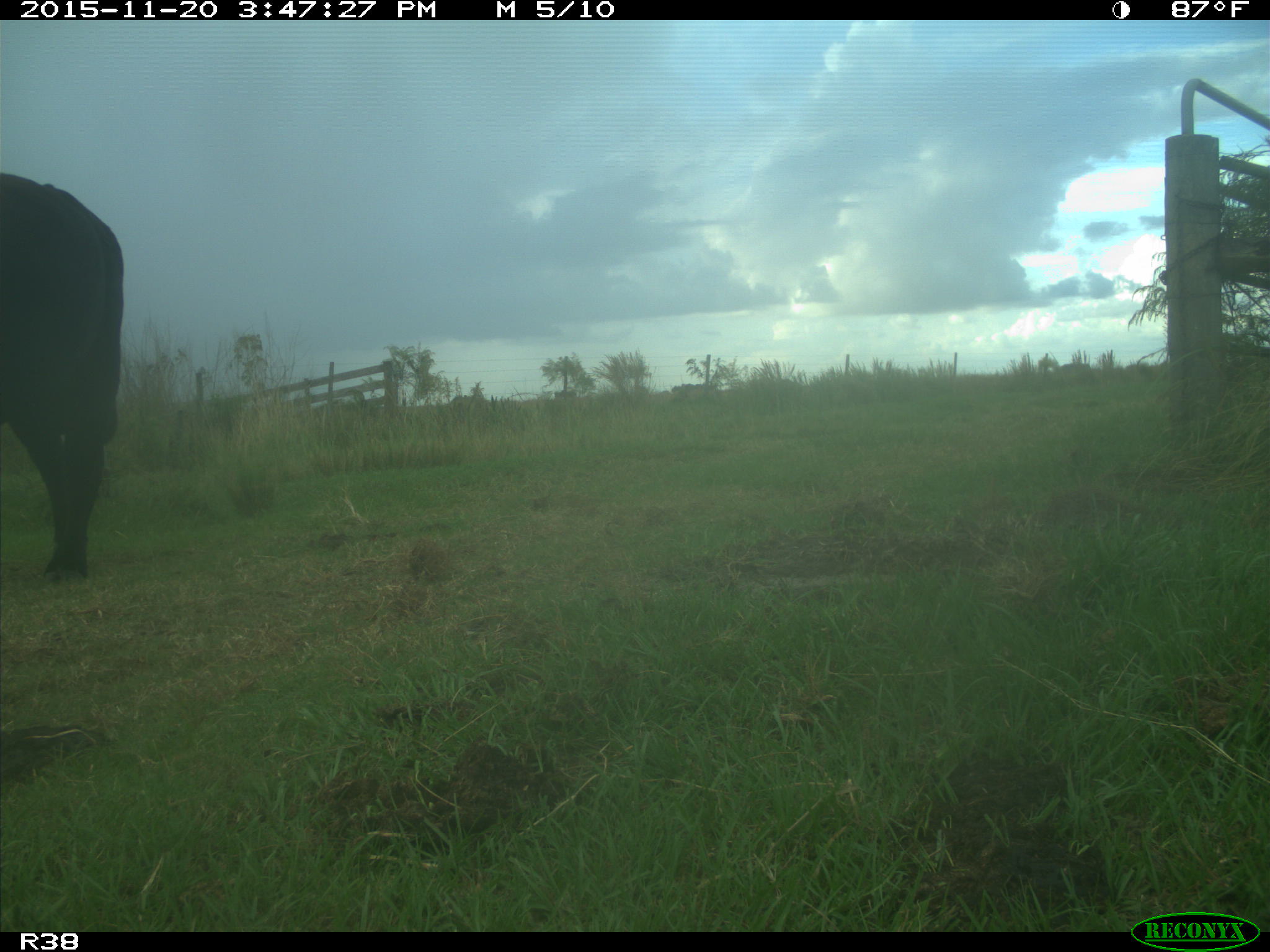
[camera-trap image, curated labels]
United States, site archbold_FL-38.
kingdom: Animalia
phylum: Chordata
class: Mammalia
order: Artiodactyla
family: Bovidae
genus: Bos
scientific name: Bos taurus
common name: domestic cow